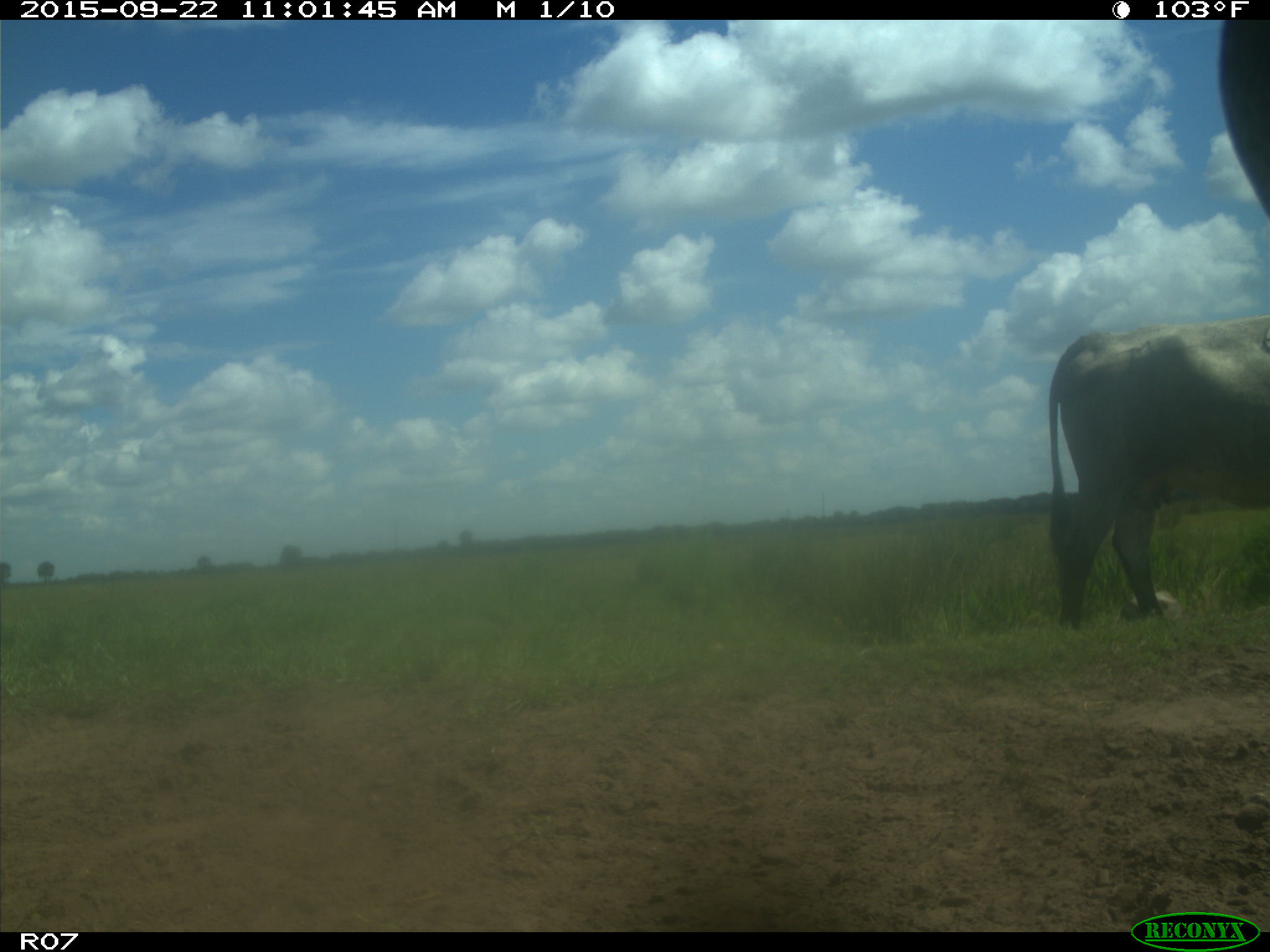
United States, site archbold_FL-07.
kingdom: Animalia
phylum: Chordata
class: Mammalia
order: Artiodactyla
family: Bovidae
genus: Bos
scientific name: Bos taurus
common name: domestic cow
Bos taurus (domestic cow).